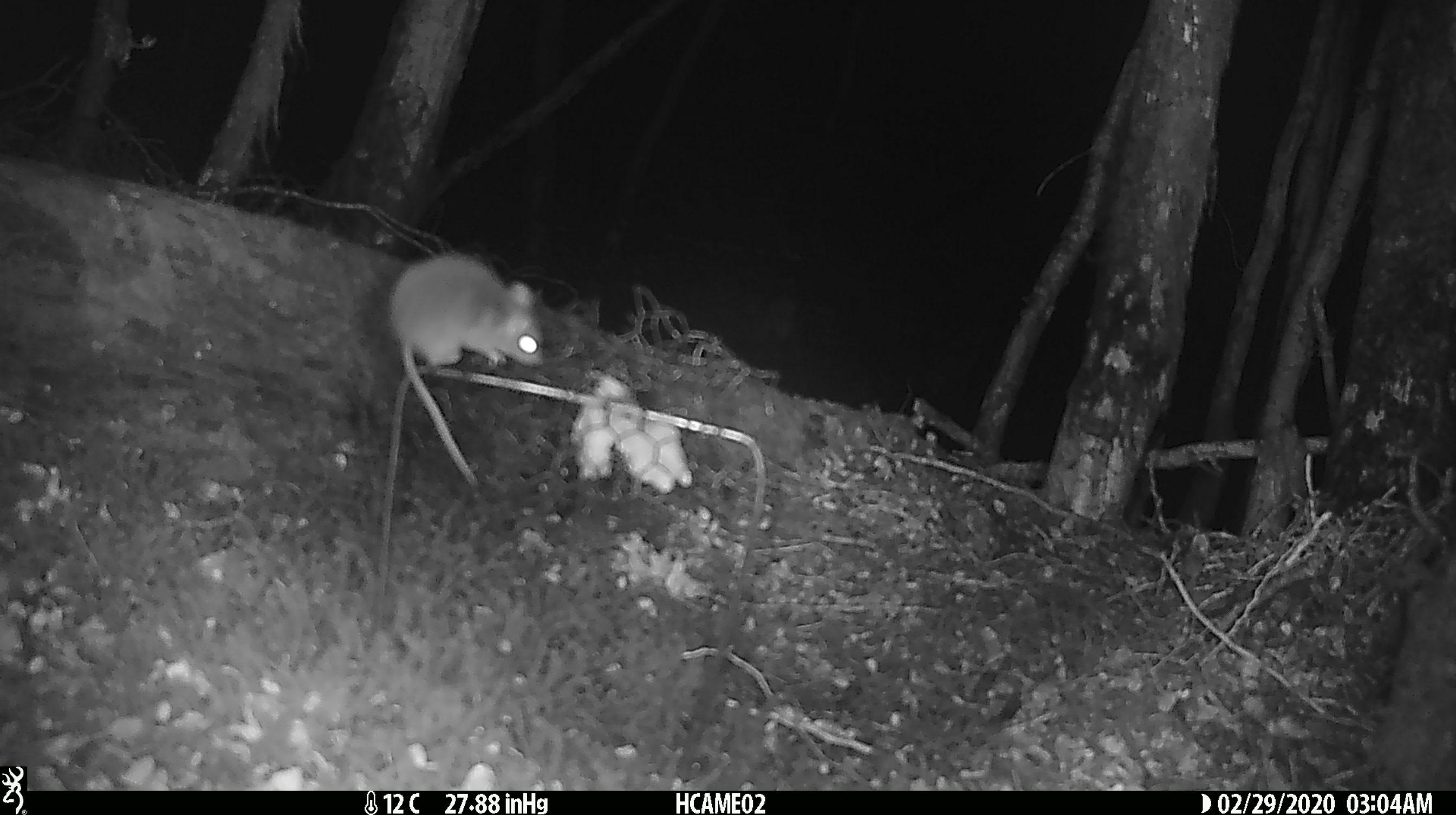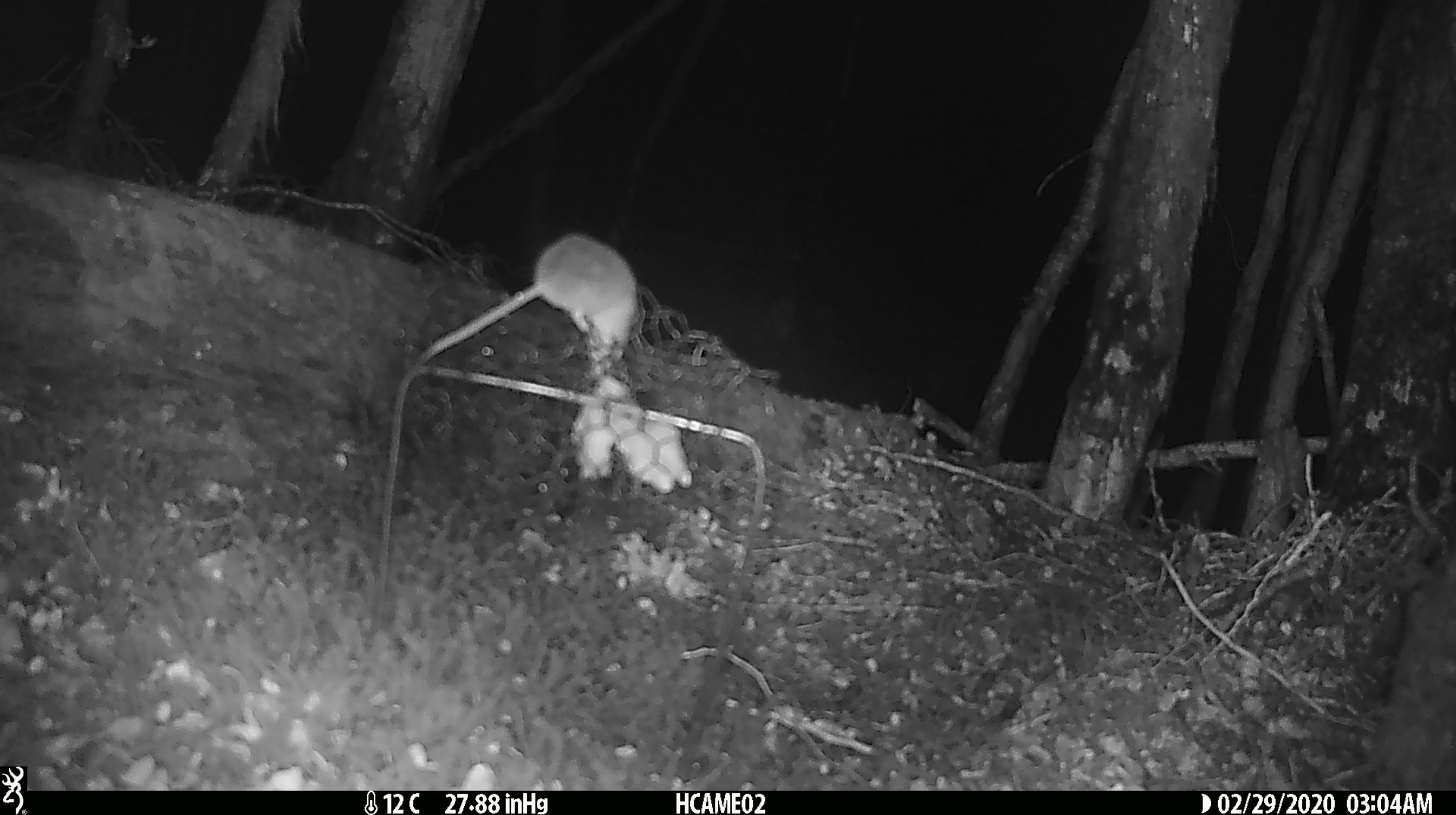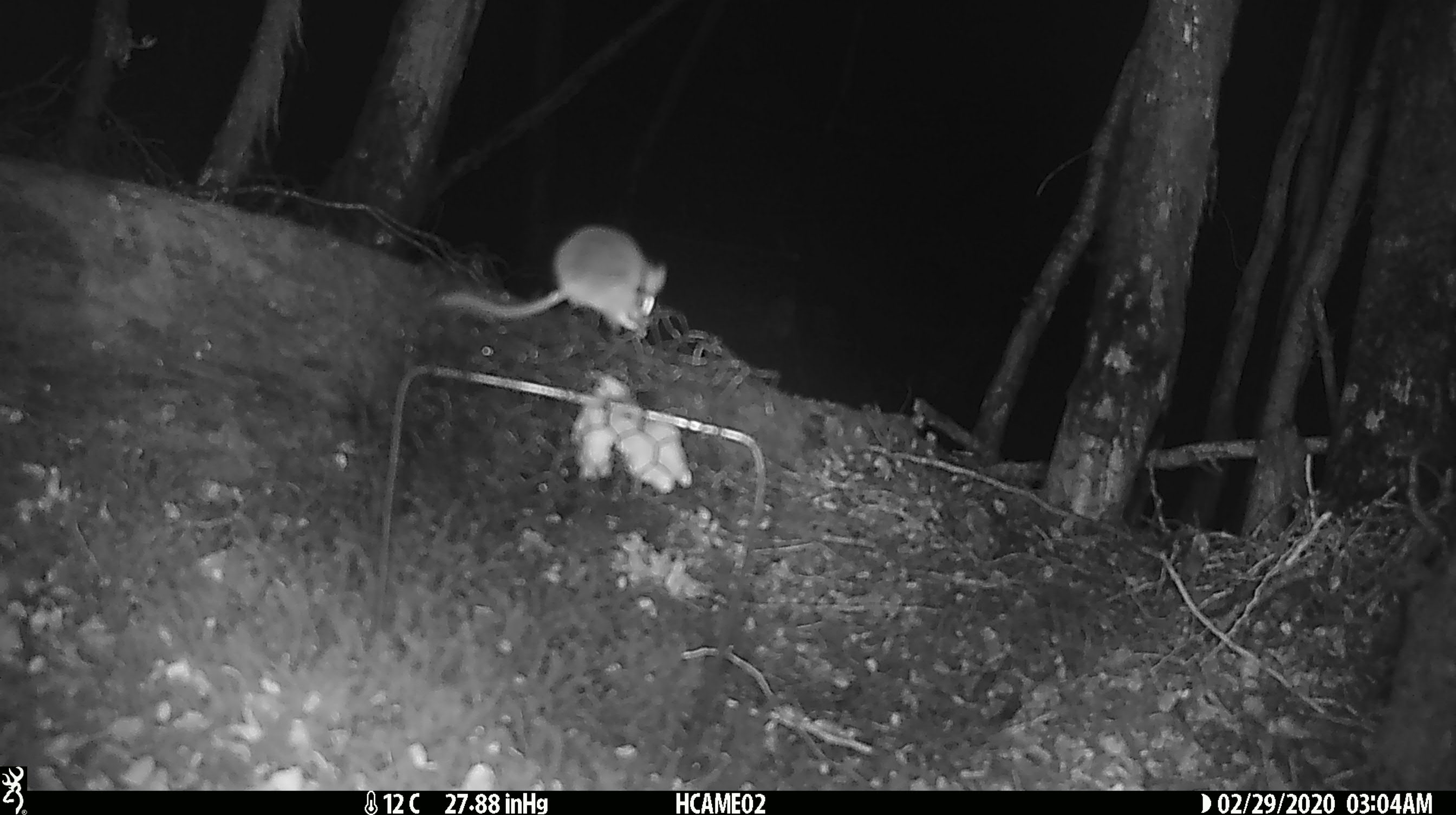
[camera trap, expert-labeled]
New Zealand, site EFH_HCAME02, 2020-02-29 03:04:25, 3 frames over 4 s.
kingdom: Animalia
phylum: Chordata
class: Mammalia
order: Rodentia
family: Muridae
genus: Mus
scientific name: Mus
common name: mouse